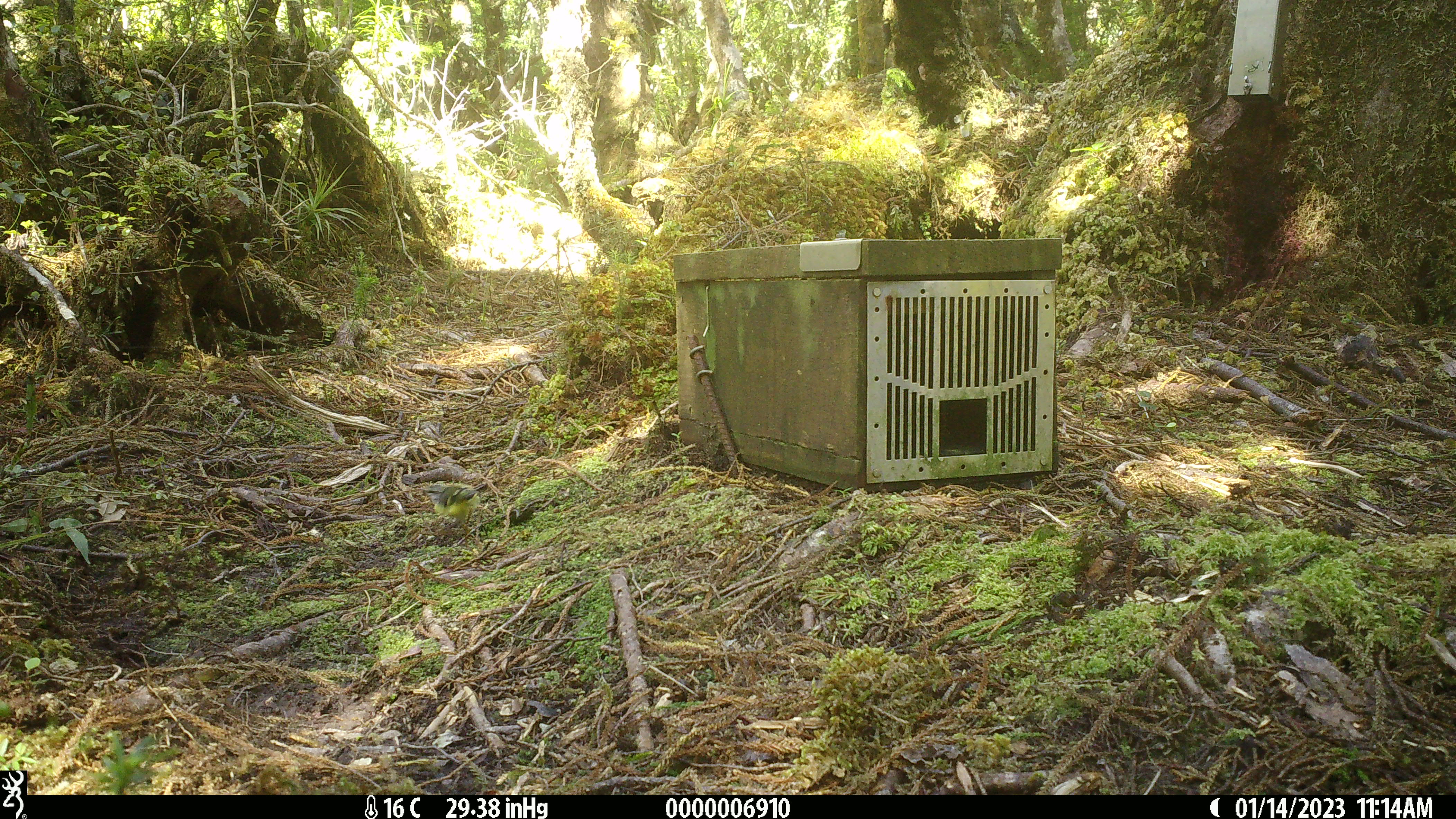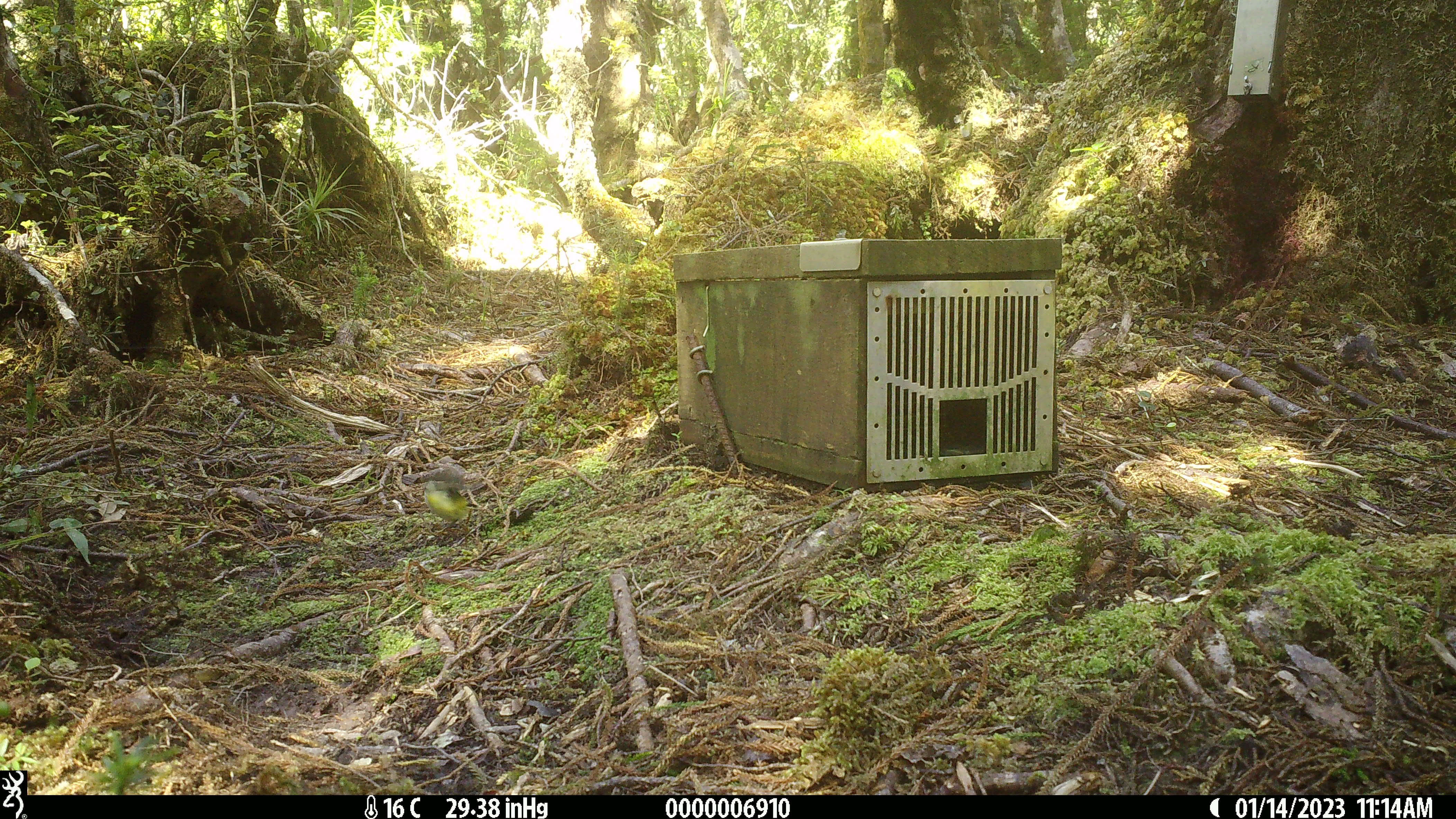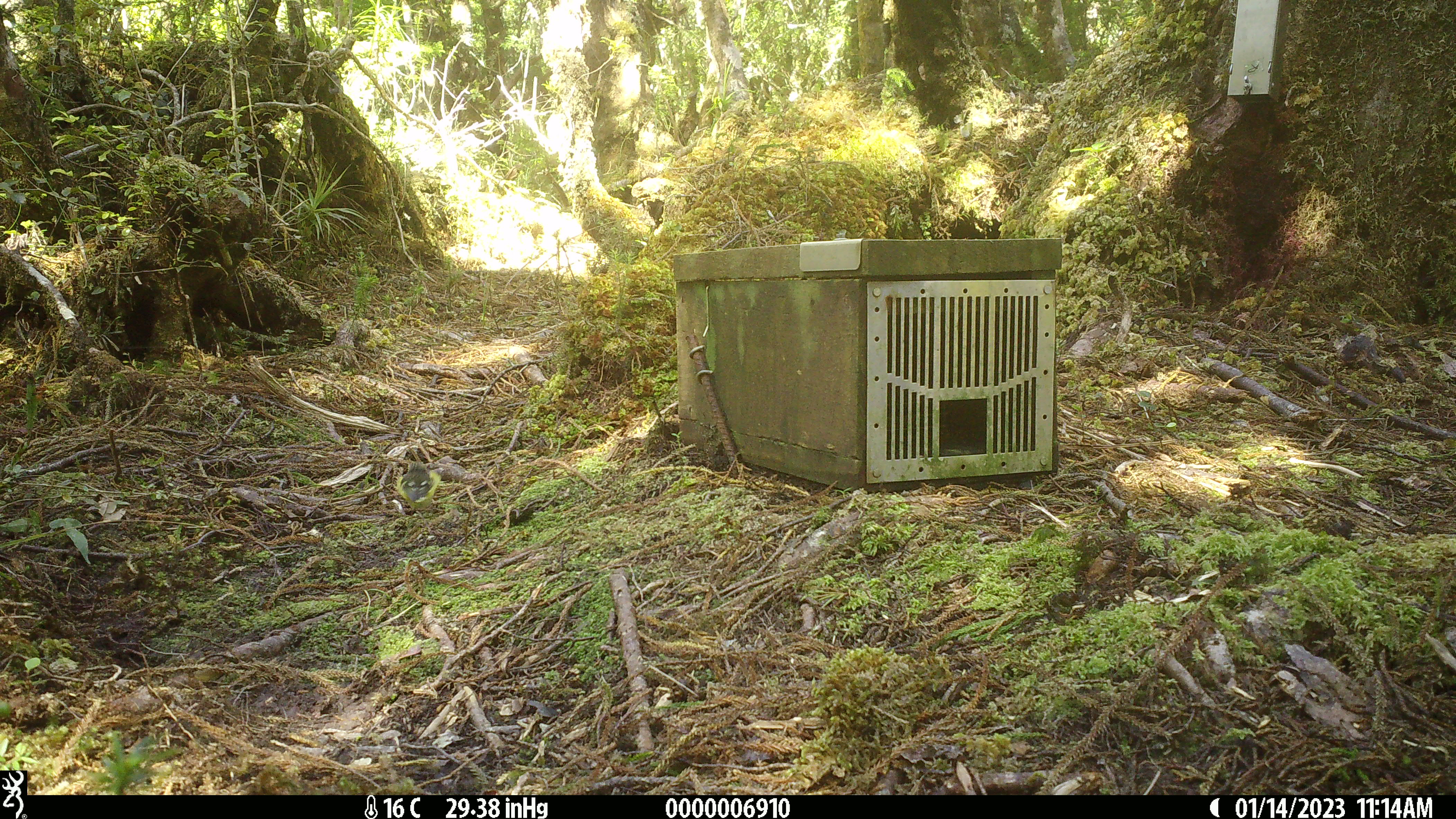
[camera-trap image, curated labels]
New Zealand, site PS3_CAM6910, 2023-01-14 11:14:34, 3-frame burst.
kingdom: Animalia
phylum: Chordata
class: Aves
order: Passeriformes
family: Acanthisittidae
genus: Acanthisitta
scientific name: Acanthisitta chloris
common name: rifleman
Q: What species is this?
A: Rifleman (Acanthisitta chloris).